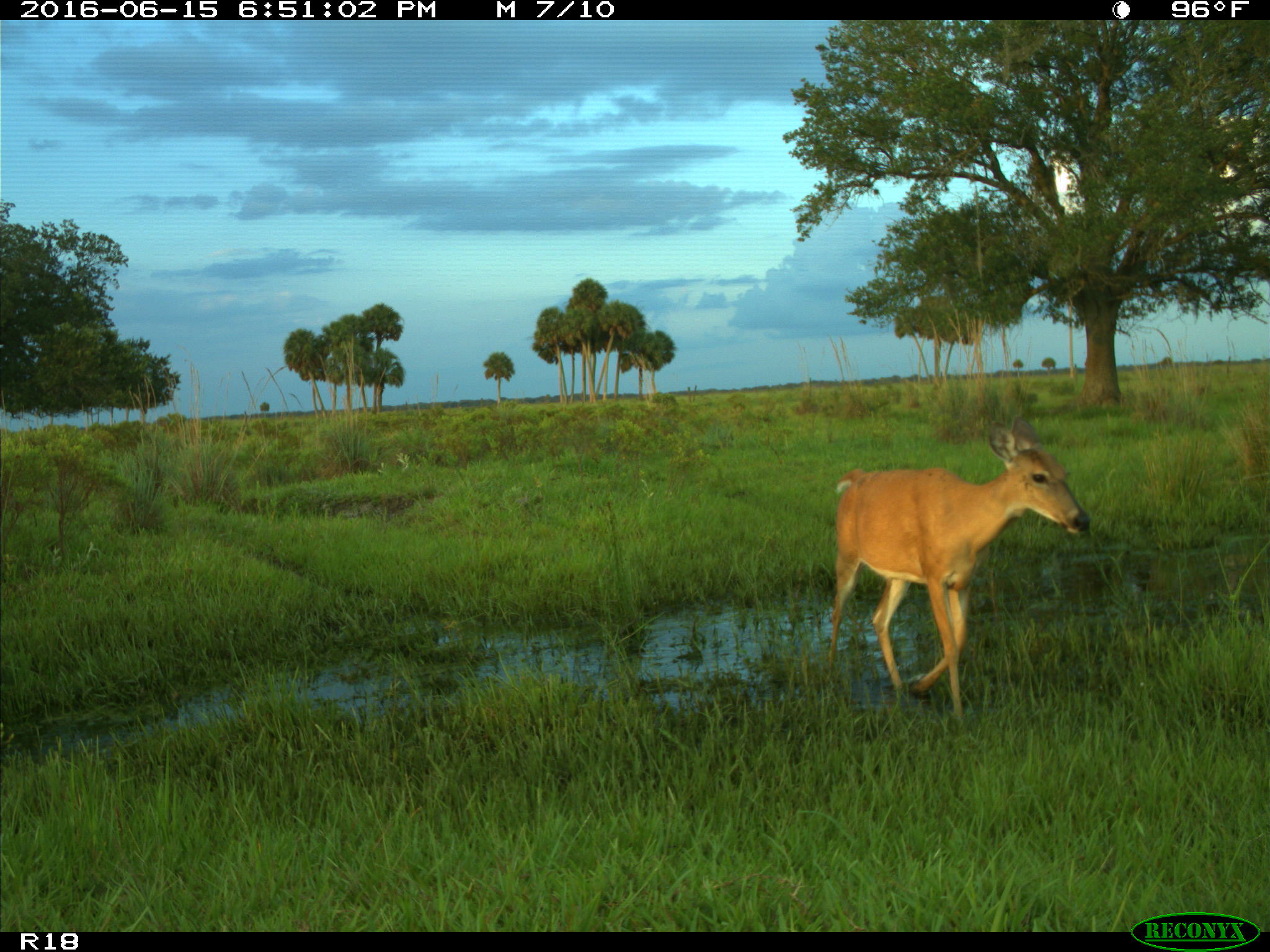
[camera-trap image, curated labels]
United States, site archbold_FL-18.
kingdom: Animalia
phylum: Chordata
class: Mammalia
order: Artiodactyla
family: Cervidae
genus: Odocoileus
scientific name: Odocoileus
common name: deer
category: unidentified deer